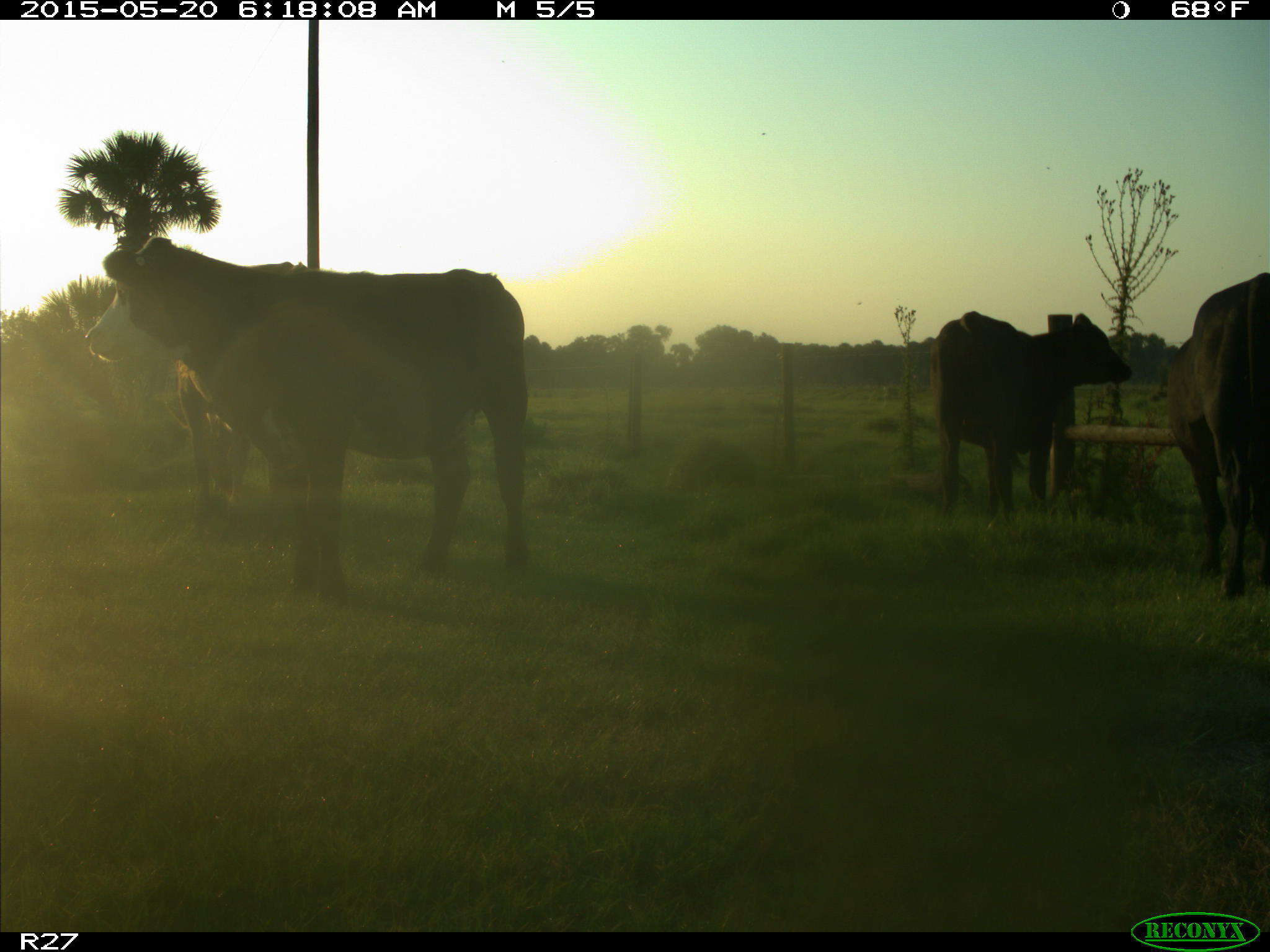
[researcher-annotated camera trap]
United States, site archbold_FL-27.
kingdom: Animalia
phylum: Chordata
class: Mammalia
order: Artiodactyla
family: Bovidae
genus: Bos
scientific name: Bos taurus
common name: domestic cow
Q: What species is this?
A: Bos taurus (domestic cow).